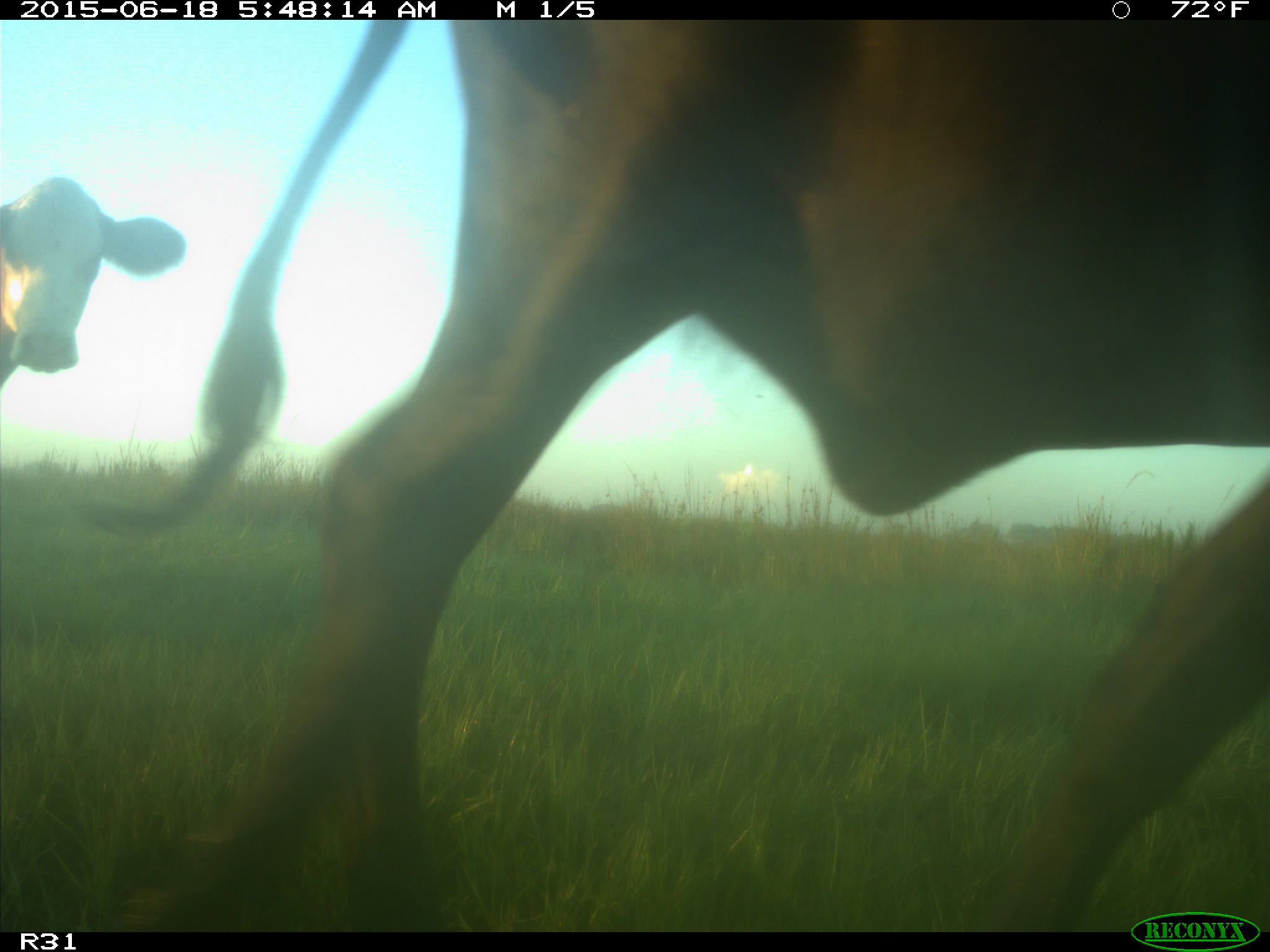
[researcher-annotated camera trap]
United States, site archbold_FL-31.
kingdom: Animalia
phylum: Chordata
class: Mammalia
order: Artiodactyla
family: Bovidae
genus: Bos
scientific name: Bos taurus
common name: domestic cow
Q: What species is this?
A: Bos taurus (domestic cow).